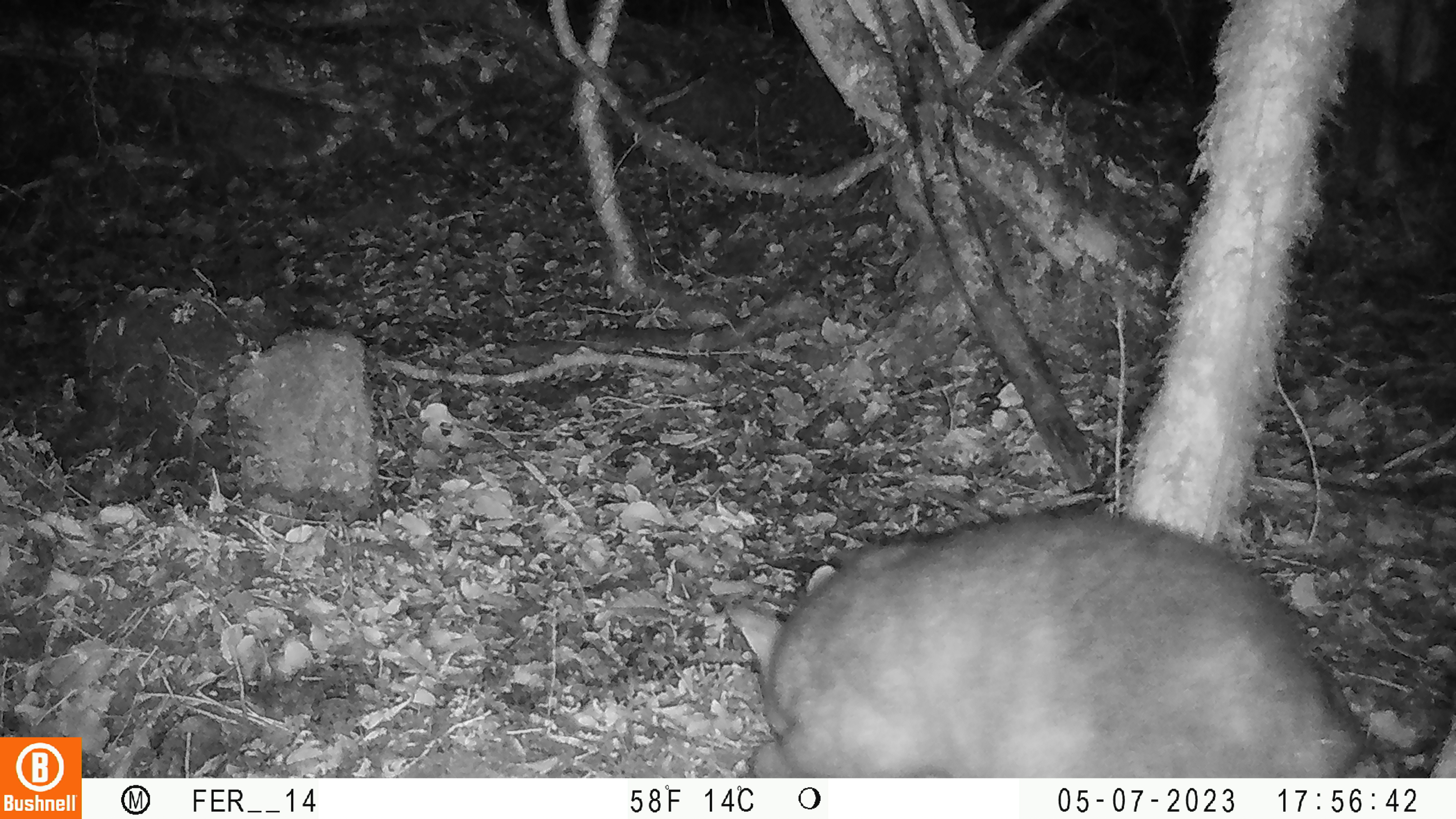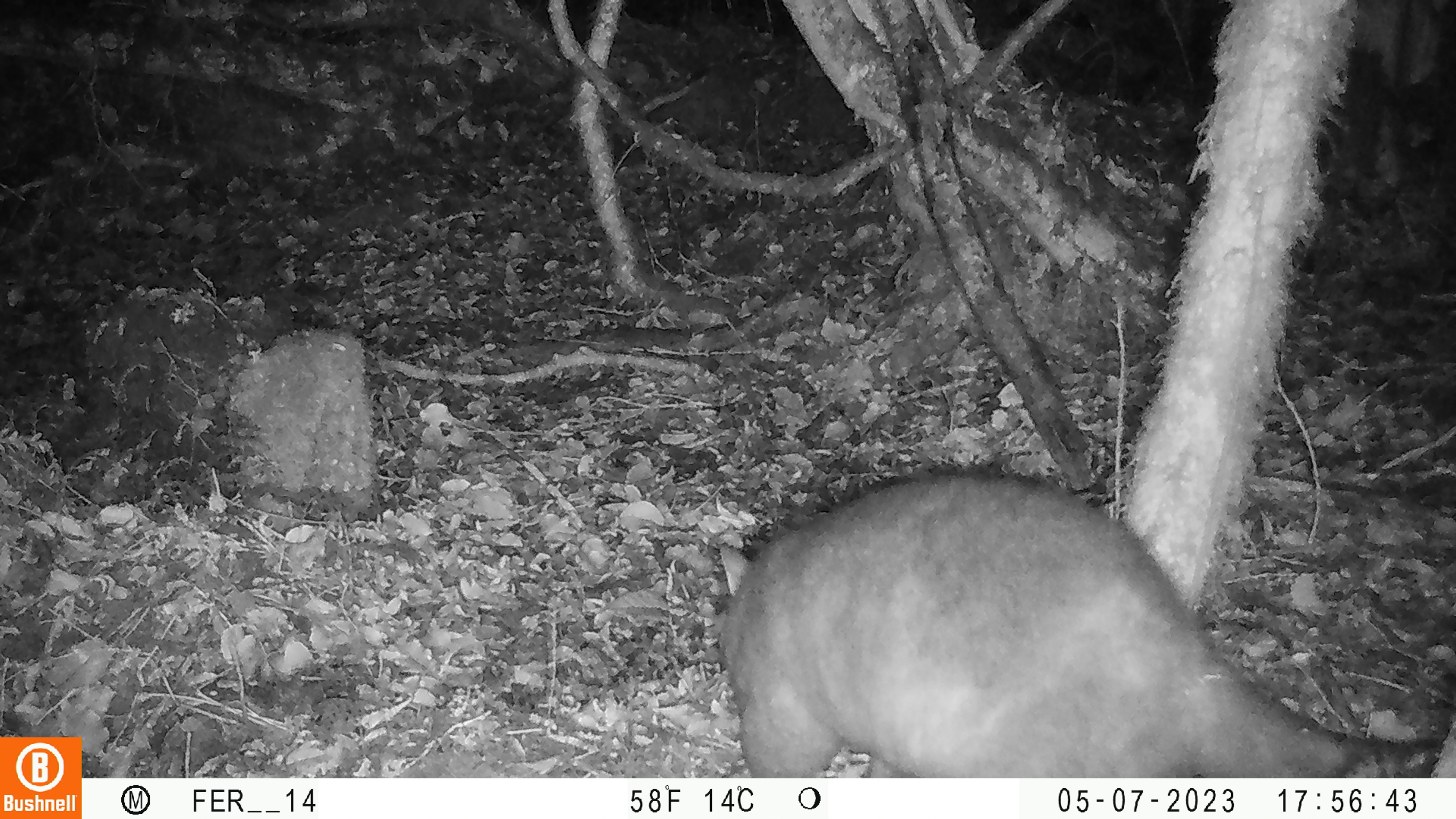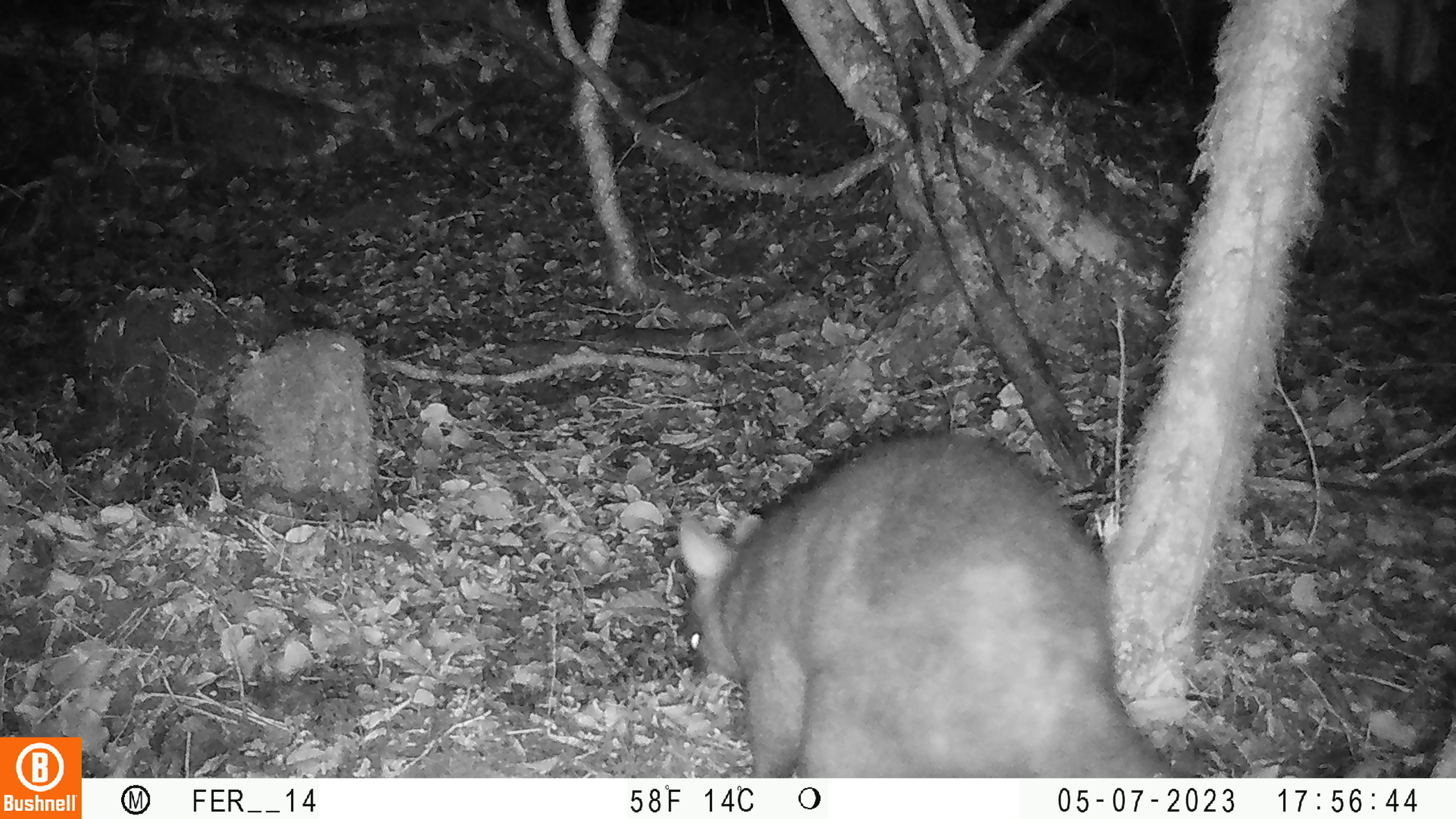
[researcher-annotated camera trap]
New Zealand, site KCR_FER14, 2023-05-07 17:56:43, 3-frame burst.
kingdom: Animalia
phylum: Chordata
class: Mammalia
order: Diprotodontia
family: Phalangeridae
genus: Trichosurus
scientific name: Trichosurus vulpecula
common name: common brushtail possum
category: possum